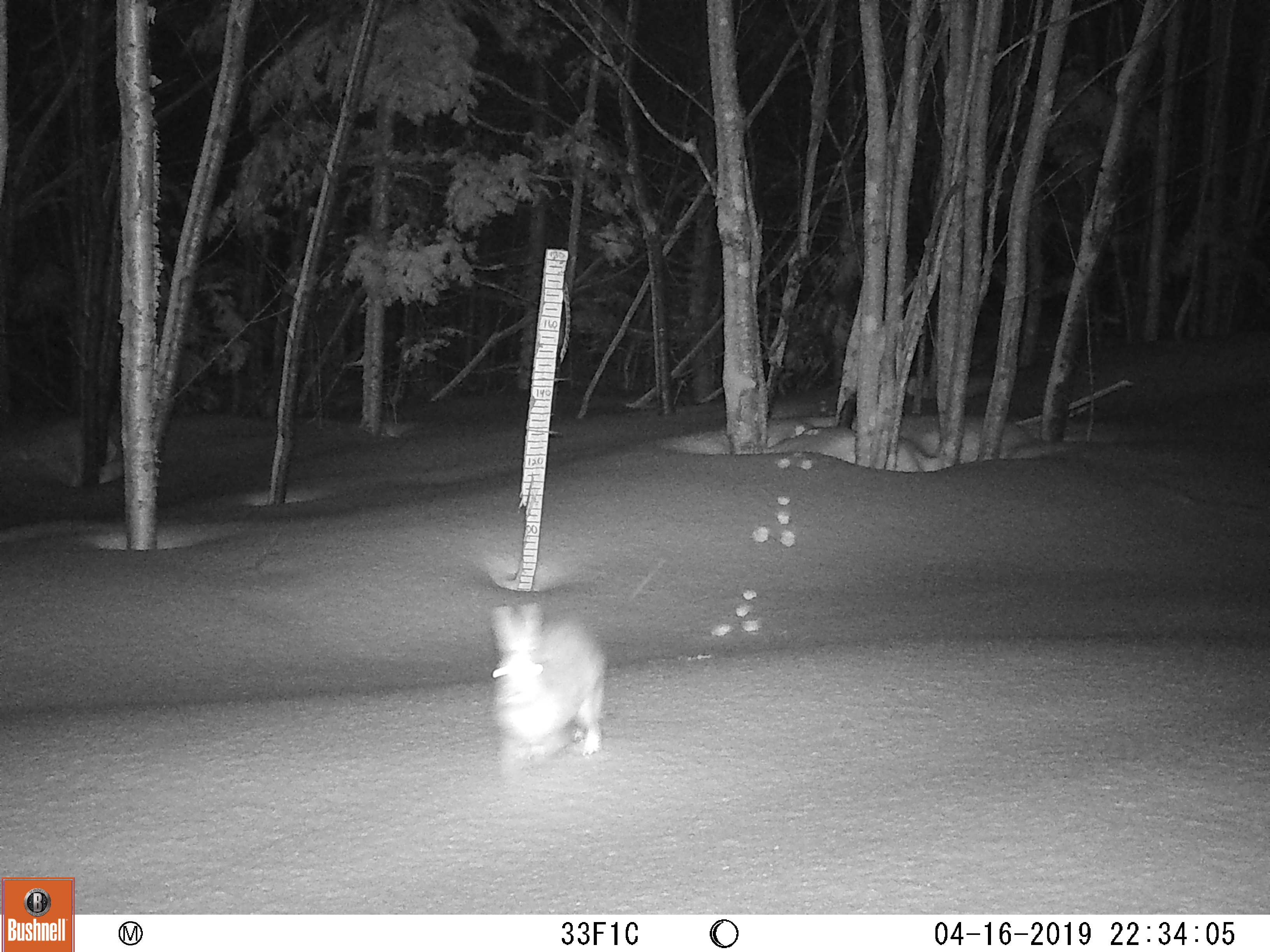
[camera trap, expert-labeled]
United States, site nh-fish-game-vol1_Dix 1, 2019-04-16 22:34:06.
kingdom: Animalia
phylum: Chordata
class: Mammalia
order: Lagomorpha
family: Leporidae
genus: Lepus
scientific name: Lepus americanus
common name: snowshoe hare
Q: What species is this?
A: Snowshoe hare (Lepus americanus).